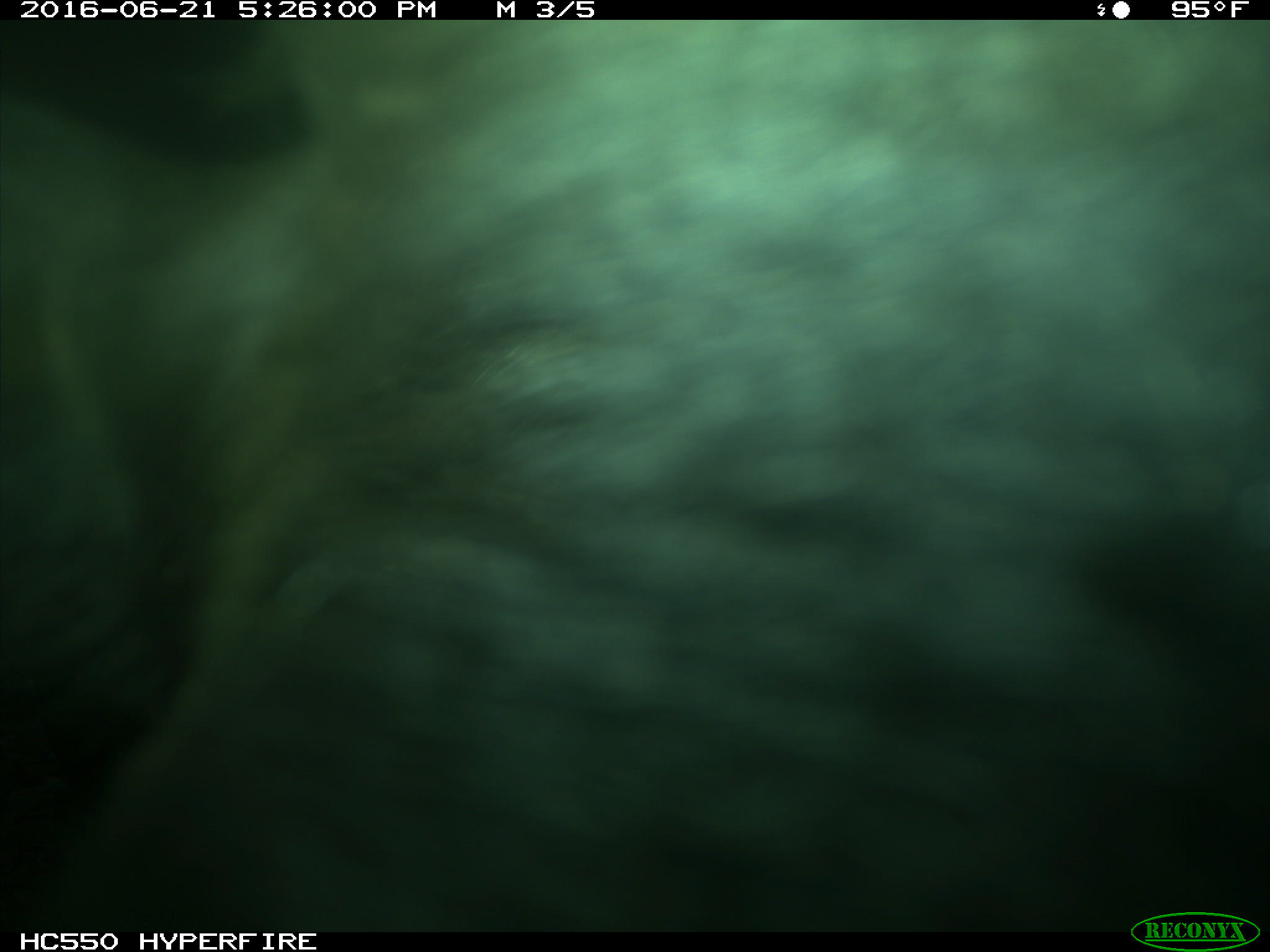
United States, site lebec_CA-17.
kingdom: Animalia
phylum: Chordata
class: Mammalia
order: Artiodactyla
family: Bovidae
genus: Bos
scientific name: Bos taurus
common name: domestic cow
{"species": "Bos taurus (domestic cow)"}